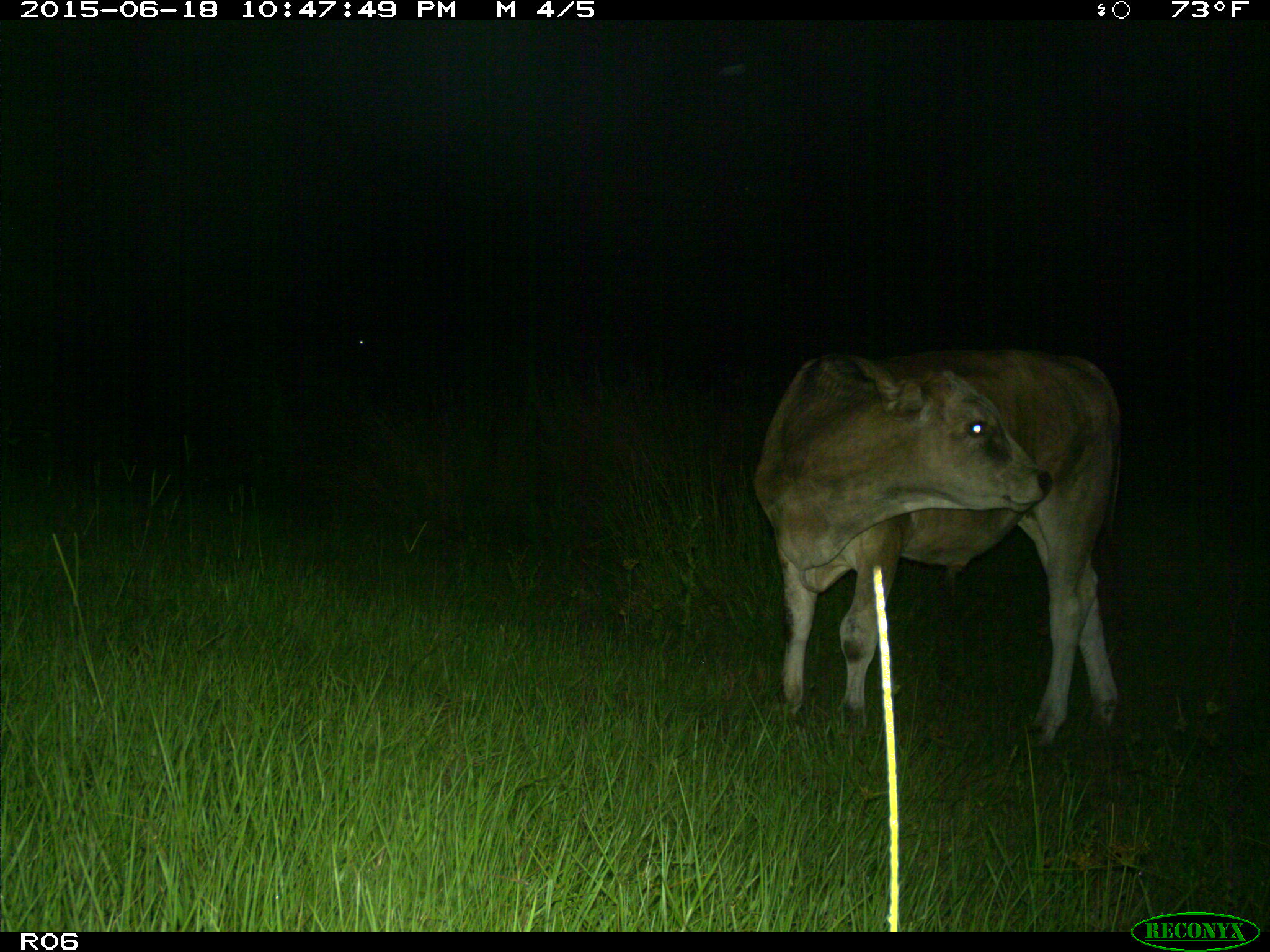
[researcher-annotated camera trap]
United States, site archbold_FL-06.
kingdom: Animalia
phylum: Chordata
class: Mammalia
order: Artiodactyla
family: Bovidae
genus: Bos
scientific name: Bos taurus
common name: domestic cow